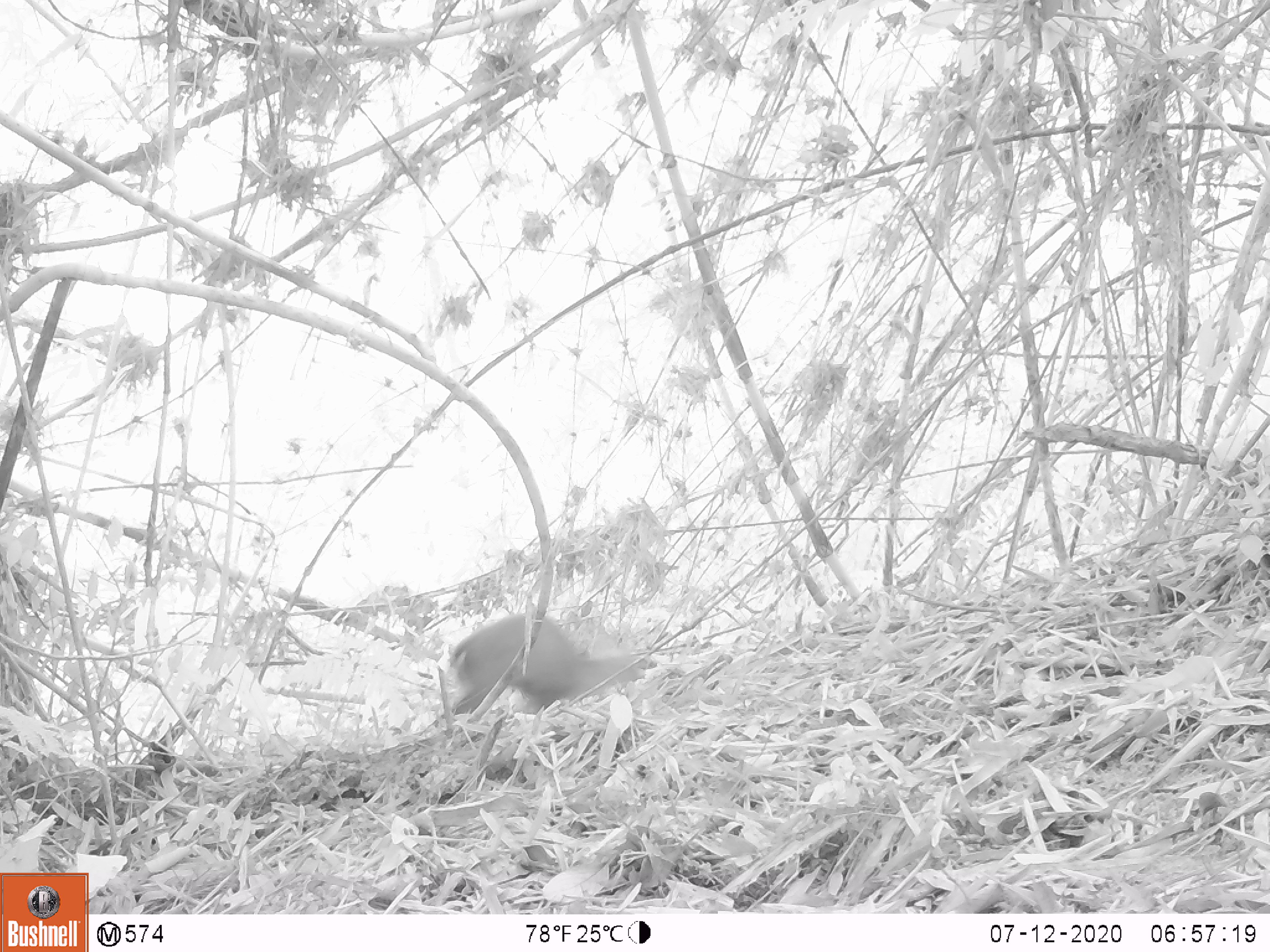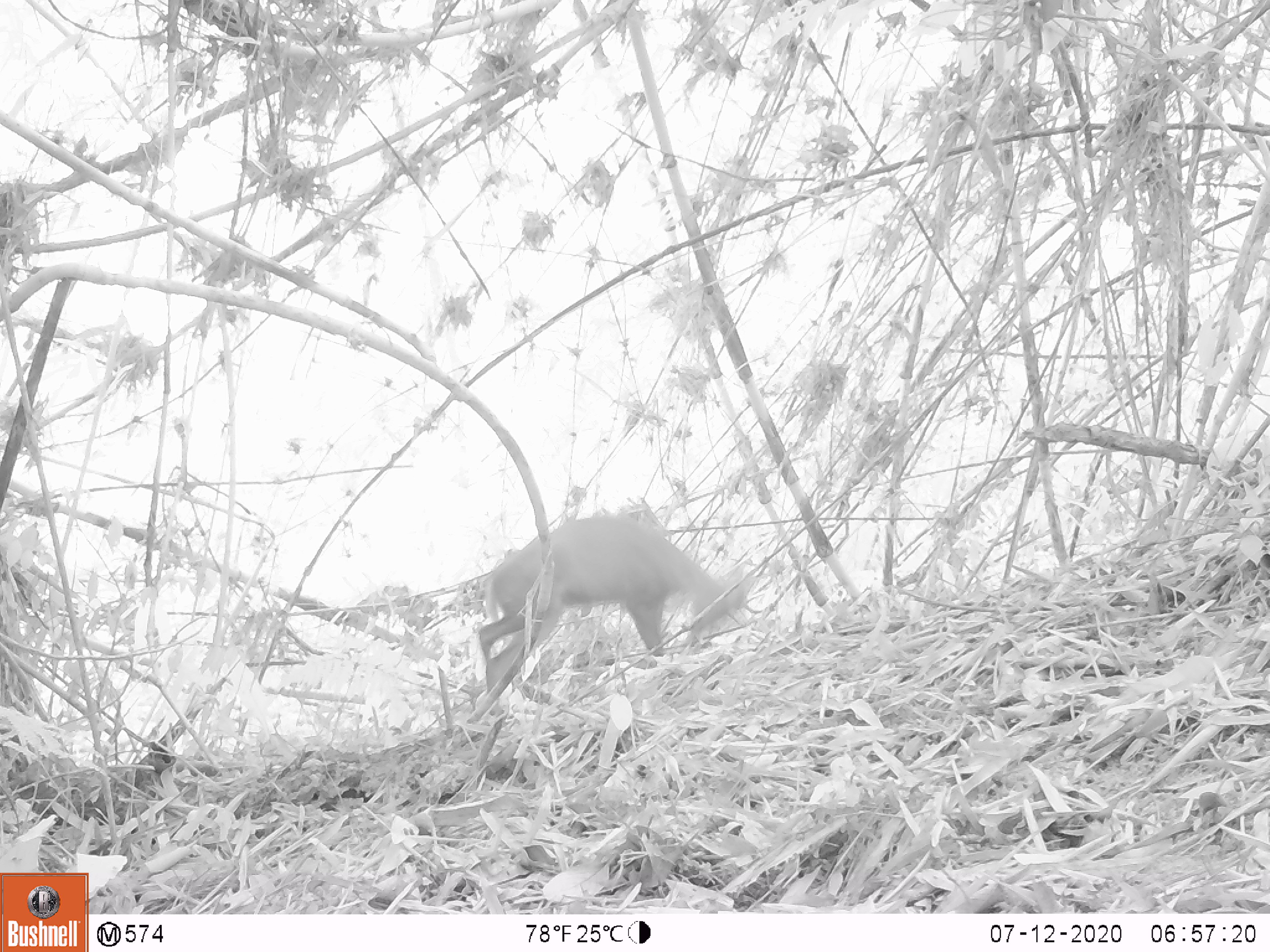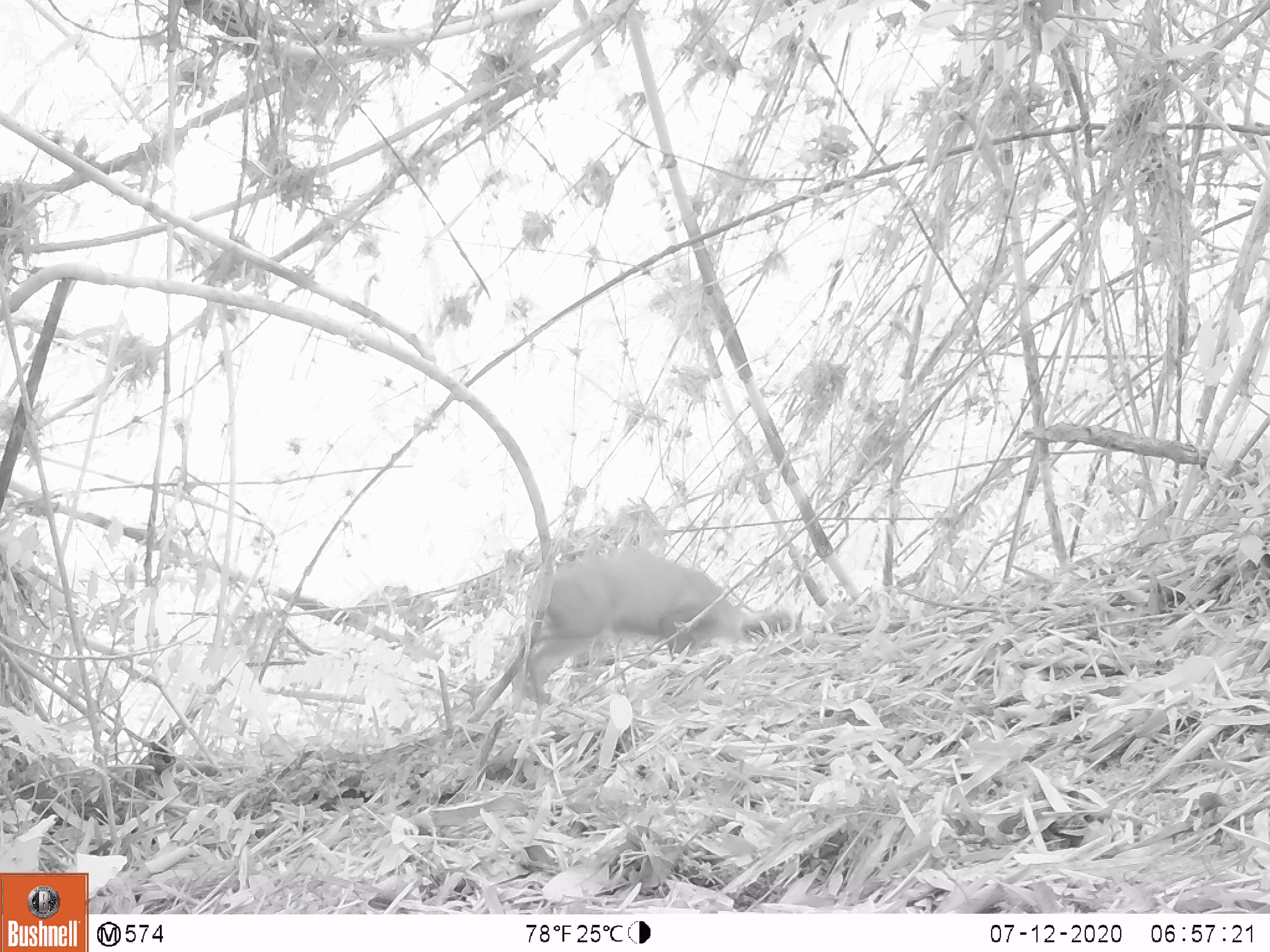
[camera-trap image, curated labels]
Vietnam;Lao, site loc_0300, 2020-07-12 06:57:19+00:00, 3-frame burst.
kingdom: Animalia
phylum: Chordata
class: Mammalia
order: Artiodactyla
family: Cervidae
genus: Muntiacus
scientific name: Muntiacus rooseveltorum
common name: roosevelt's muntjac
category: roosevelts muntjac group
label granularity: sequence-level